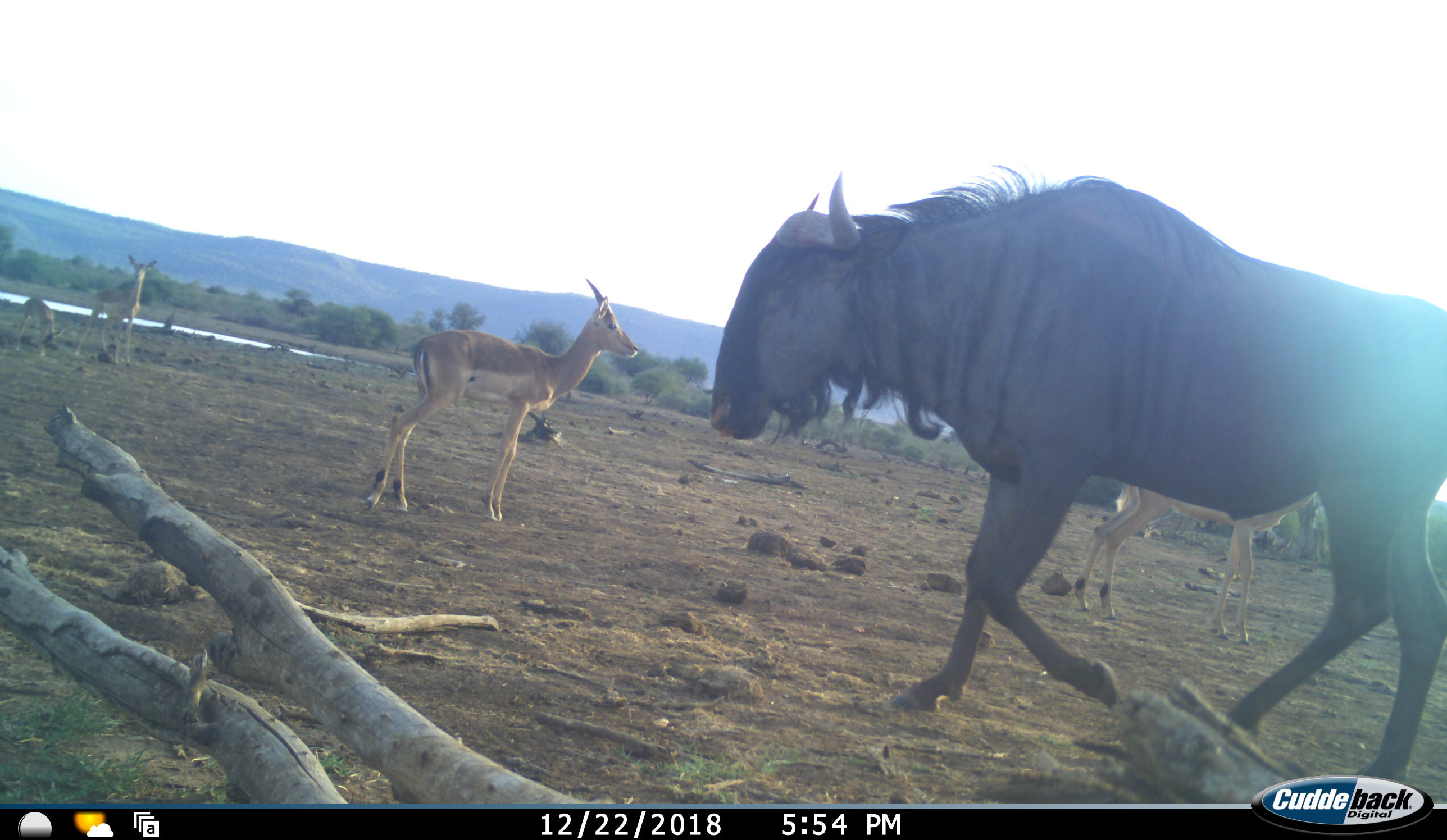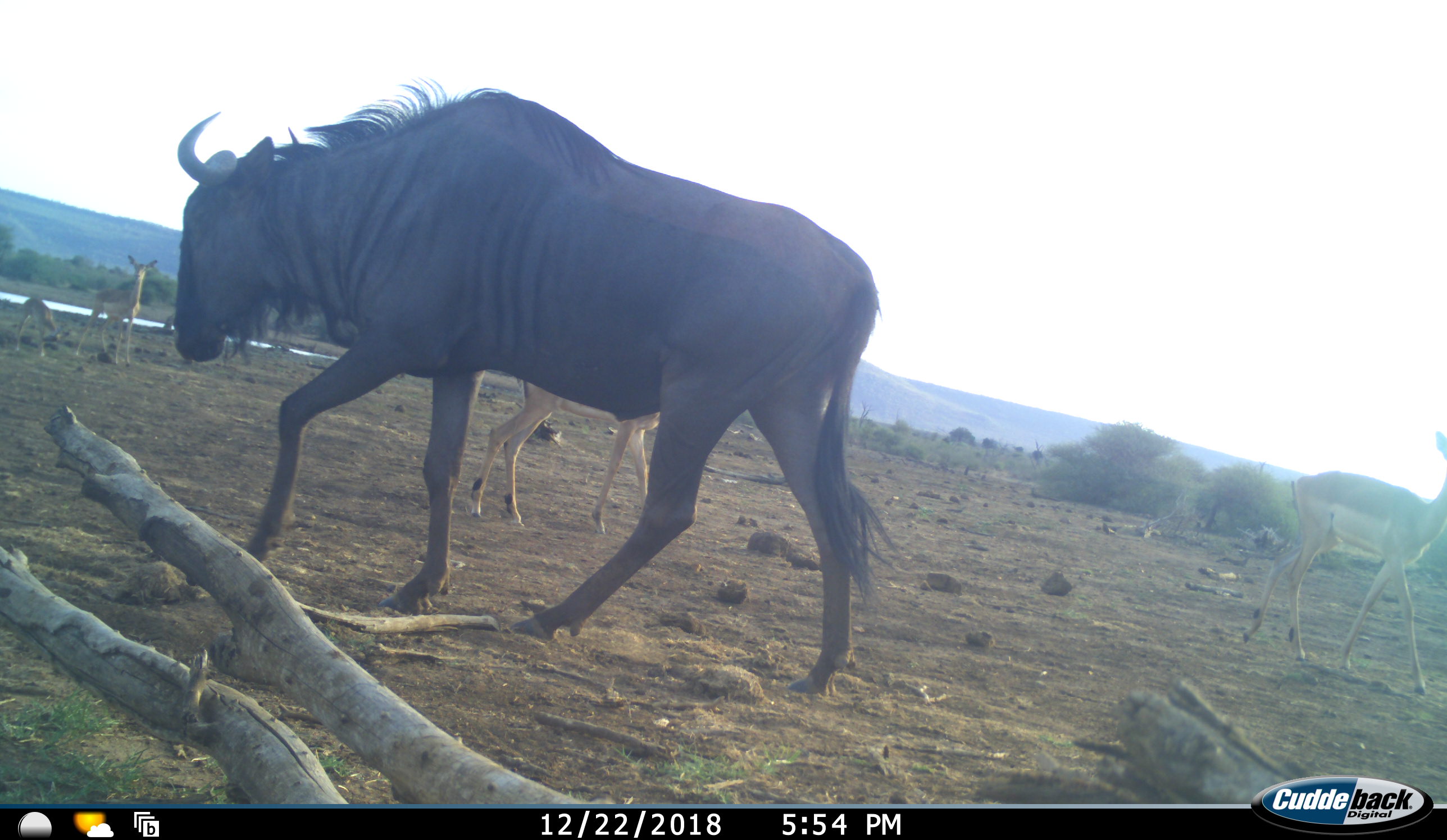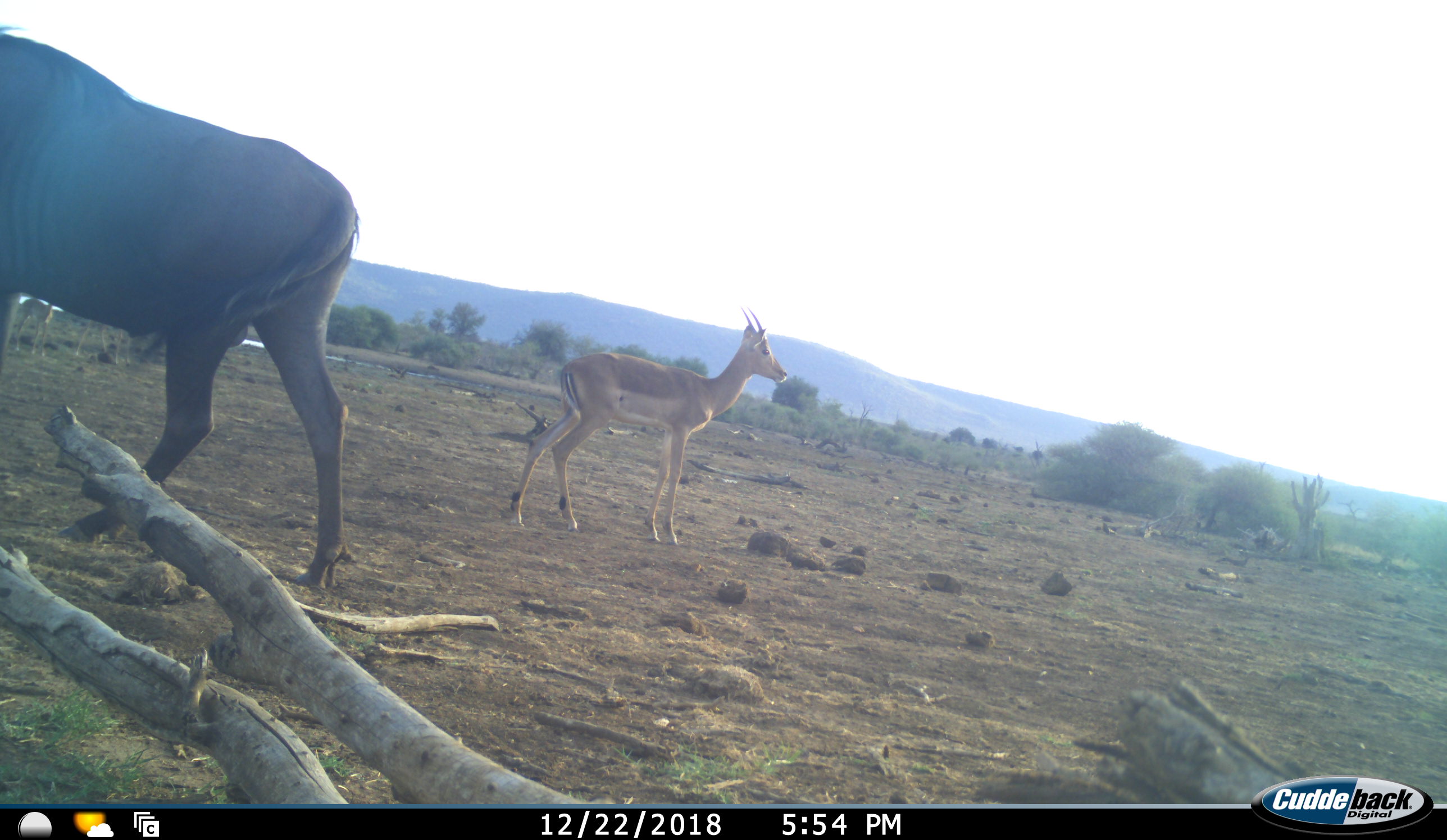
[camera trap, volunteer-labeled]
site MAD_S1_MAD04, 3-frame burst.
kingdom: Animalia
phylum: Chordata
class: Mammalia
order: Artiodactyla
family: Bovidae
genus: Aepyceros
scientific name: Aepyceros melampus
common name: impala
Impala (Aepyceros melampus), count 3. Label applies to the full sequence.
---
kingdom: Animalia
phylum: Chordata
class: Mammalia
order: Artiodactyla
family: Bovidae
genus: Connochaetes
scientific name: Connochaetes taurinus taurinus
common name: blue wildebeest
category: wildebeestblue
Wildebeestblue (blue wildebeest) (Connochaetes taurinus taurinus), count 1. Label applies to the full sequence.